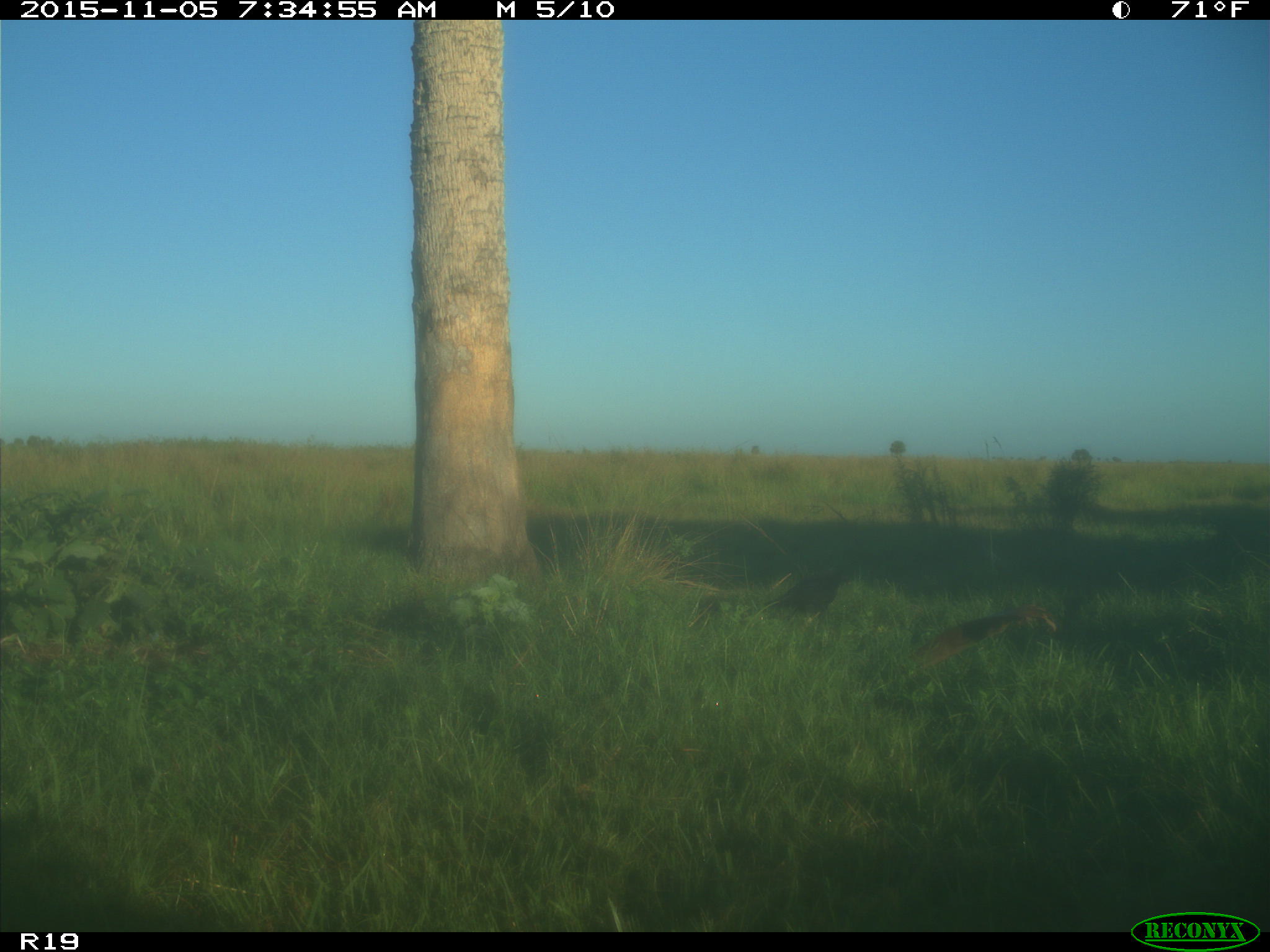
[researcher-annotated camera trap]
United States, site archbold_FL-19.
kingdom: Animalia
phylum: Chordata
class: Aves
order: Passeriformes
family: Corvidae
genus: Corvus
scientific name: Corvus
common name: crows and ravens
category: unidentified corvus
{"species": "unidentified corvus (crows and ravens) (Corvus)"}